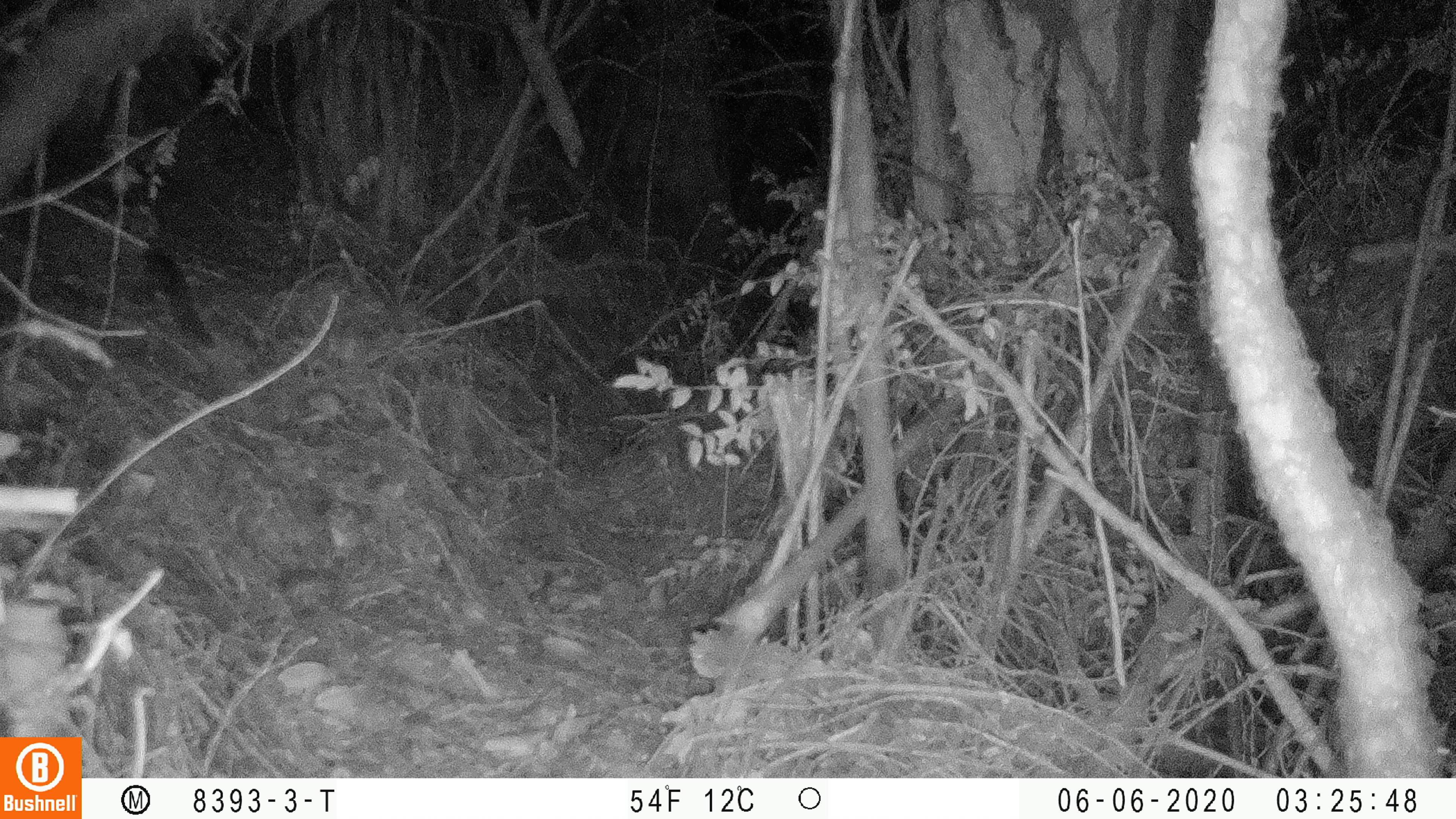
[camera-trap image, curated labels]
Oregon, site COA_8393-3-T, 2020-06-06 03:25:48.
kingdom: Animalia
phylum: Chordata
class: Mammalia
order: Rodentia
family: Sciuridae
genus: Tamiasciurus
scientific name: Tamiasciurus douglasii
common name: douglas squirrel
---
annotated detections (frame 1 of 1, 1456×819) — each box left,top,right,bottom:
douglas squirrel: 126,231,209,353